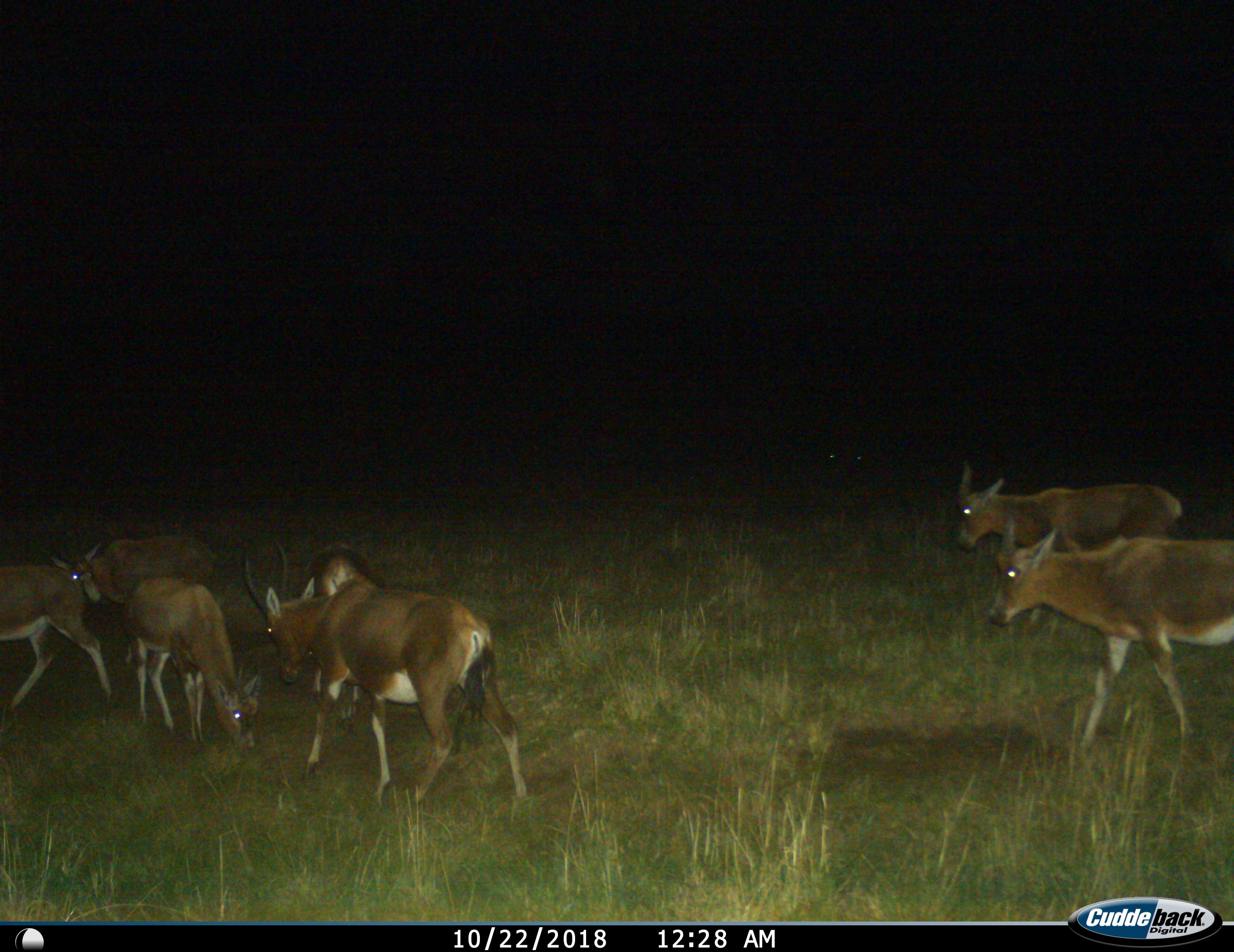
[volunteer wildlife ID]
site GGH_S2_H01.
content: unidentified animal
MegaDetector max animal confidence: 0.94